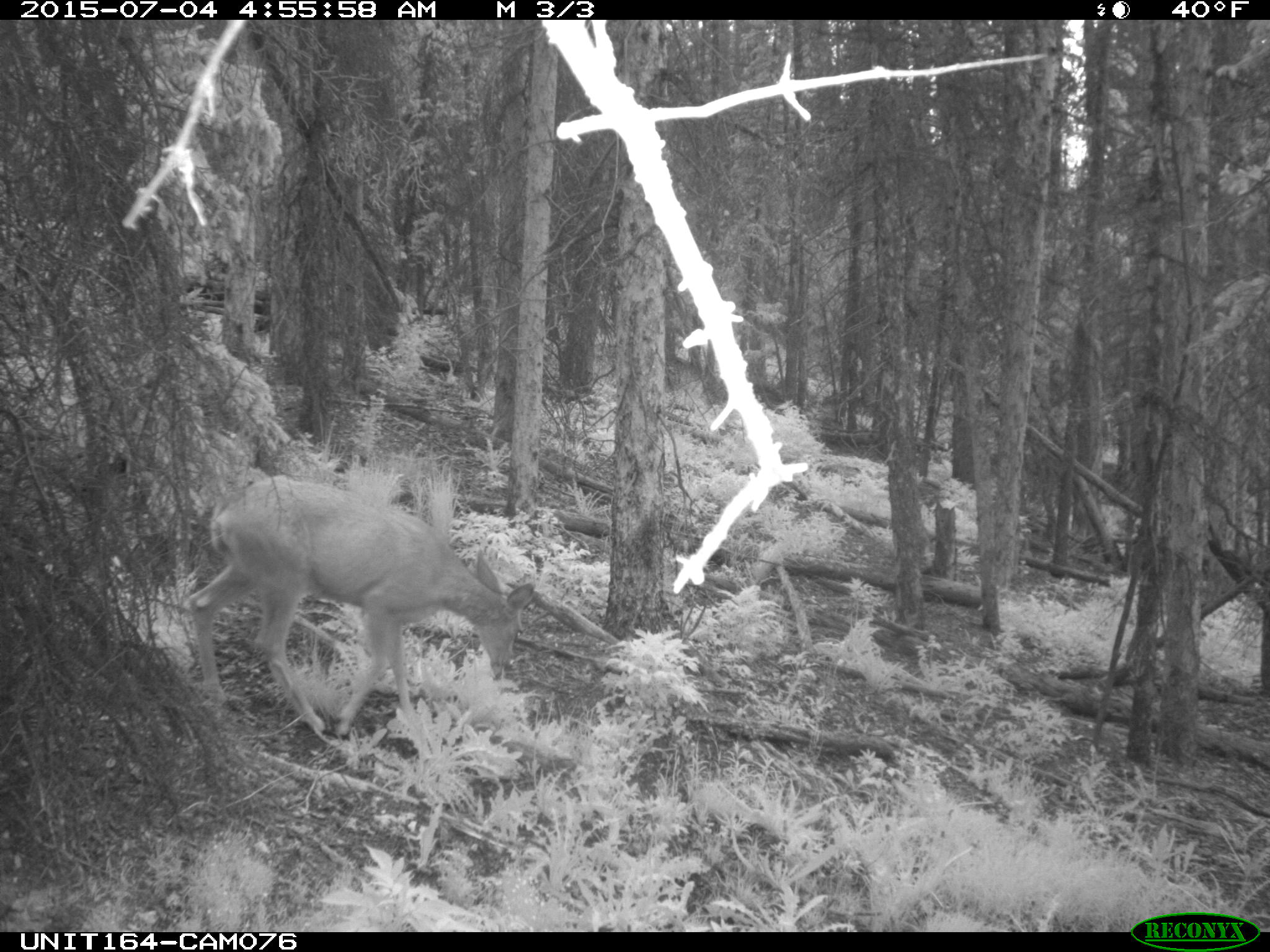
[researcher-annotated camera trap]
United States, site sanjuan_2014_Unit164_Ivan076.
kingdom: Animalia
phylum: Chordata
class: Mammalia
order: Artiodactyla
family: Cervidae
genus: Odocoileus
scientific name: Odocoileus hemionus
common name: mule deer